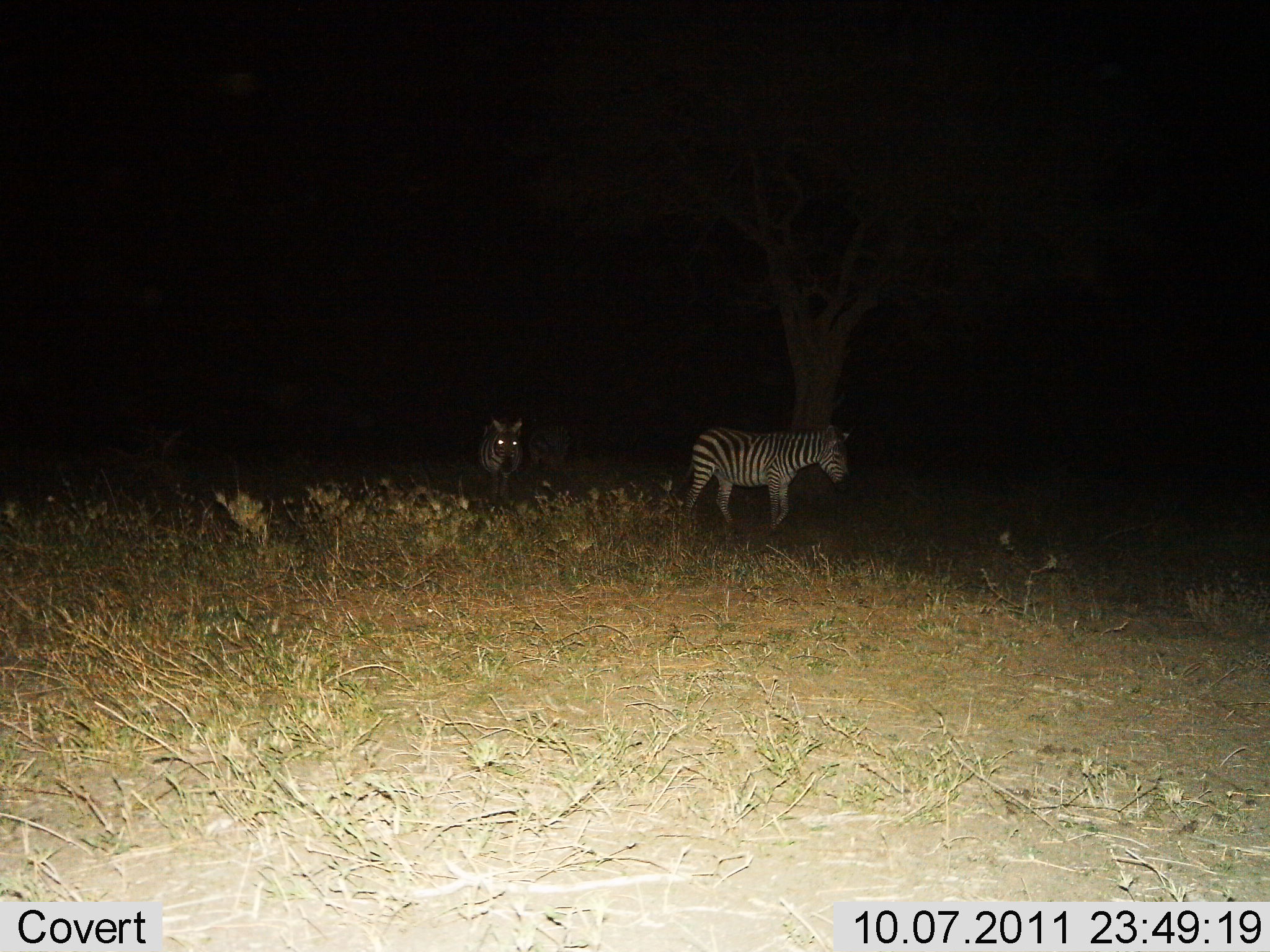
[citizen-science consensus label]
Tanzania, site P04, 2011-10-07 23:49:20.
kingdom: Animalia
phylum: Chordata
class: Mammalia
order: Perissodactyla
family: Equidae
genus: Equus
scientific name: Equus quagga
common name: plains zebra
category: zebra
Zebra (plains zebra) (Equus quagga), count 2. Behavior (volunteer vote fractions): standing 31%, resting 0%, moving 69%, interacting 0%. Young present (vote fraction): 0%. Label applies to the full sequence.